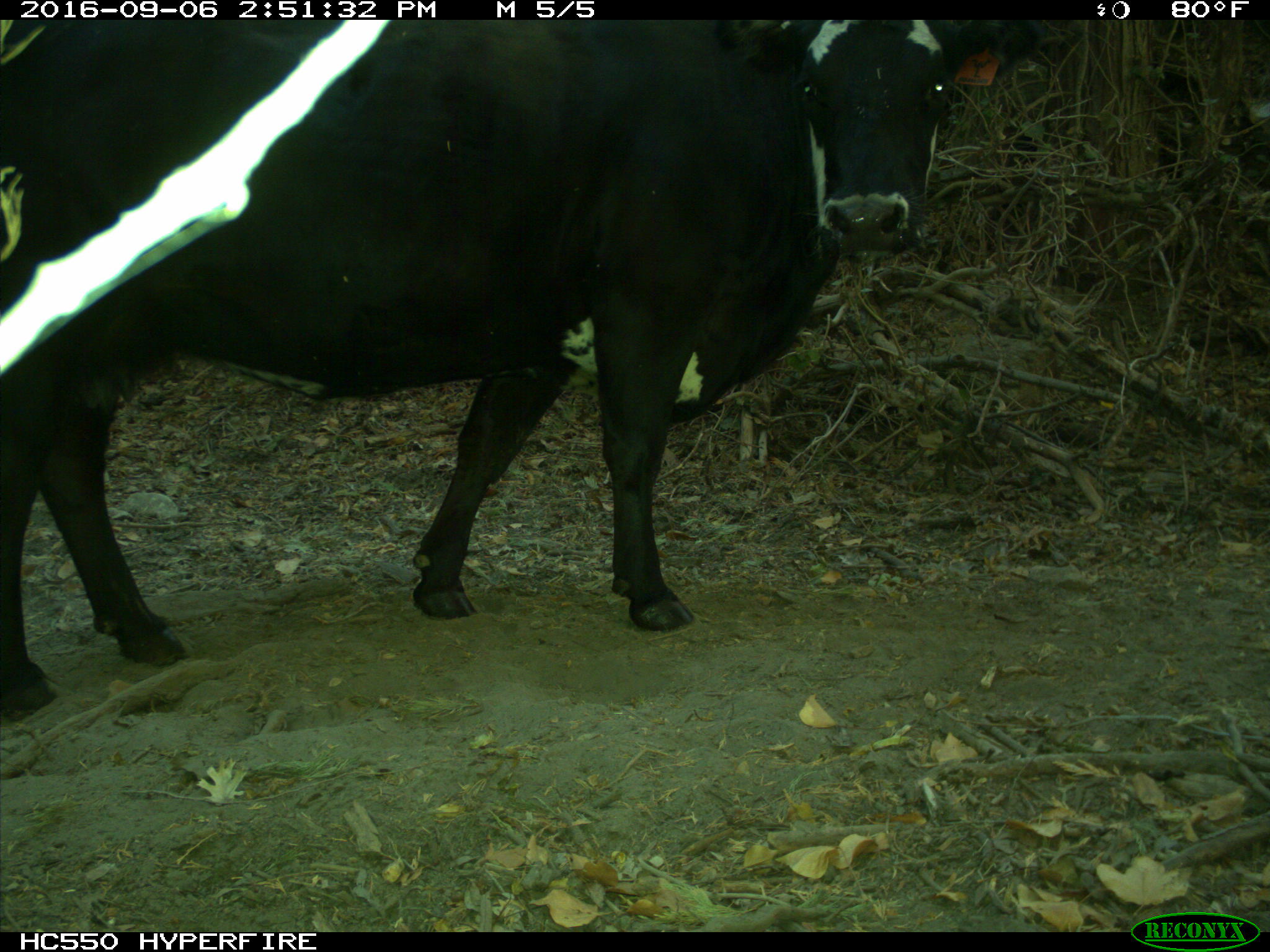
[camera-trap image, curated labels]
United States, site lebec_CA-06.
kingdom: Animalia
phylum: Chordata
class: Mammalia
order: Artiodactyla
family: Bovidae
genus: Bos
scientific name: Bos taurus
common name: domestic cow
Bos taurus (domestic cow).